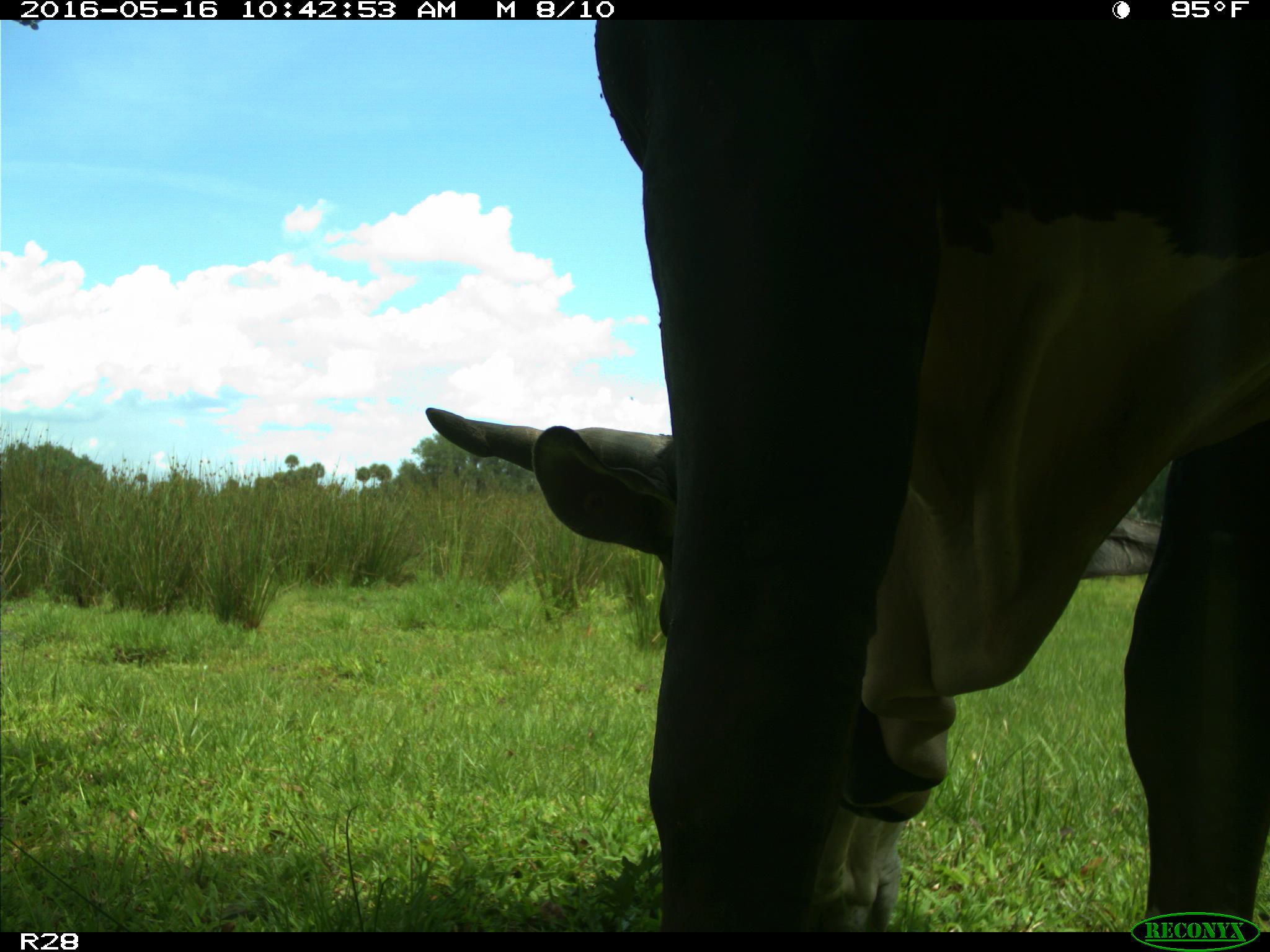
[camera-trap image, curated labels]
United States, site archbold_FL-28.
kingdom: Animalia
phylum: Chordata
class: Mammalia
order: Artiodactyla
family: Bovidae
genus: Bos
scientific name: Bos taurus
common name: domestic cow